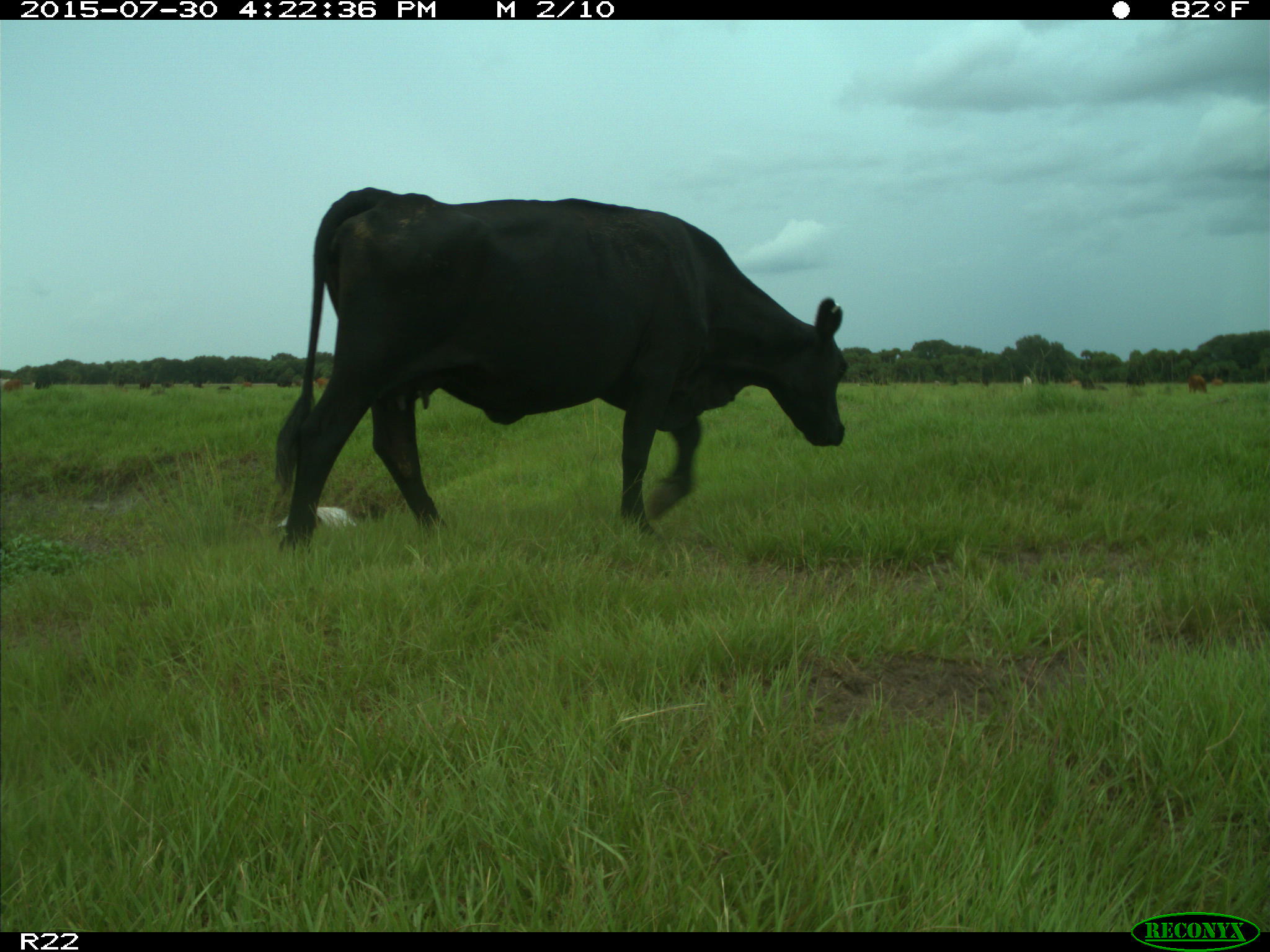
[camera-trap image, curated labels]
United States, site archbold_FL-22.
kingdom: Animalia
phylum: Chordata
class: Mammalia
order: Artiodactyla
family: Bovidae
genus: Bos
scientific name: Bos taurus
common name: domestic cow